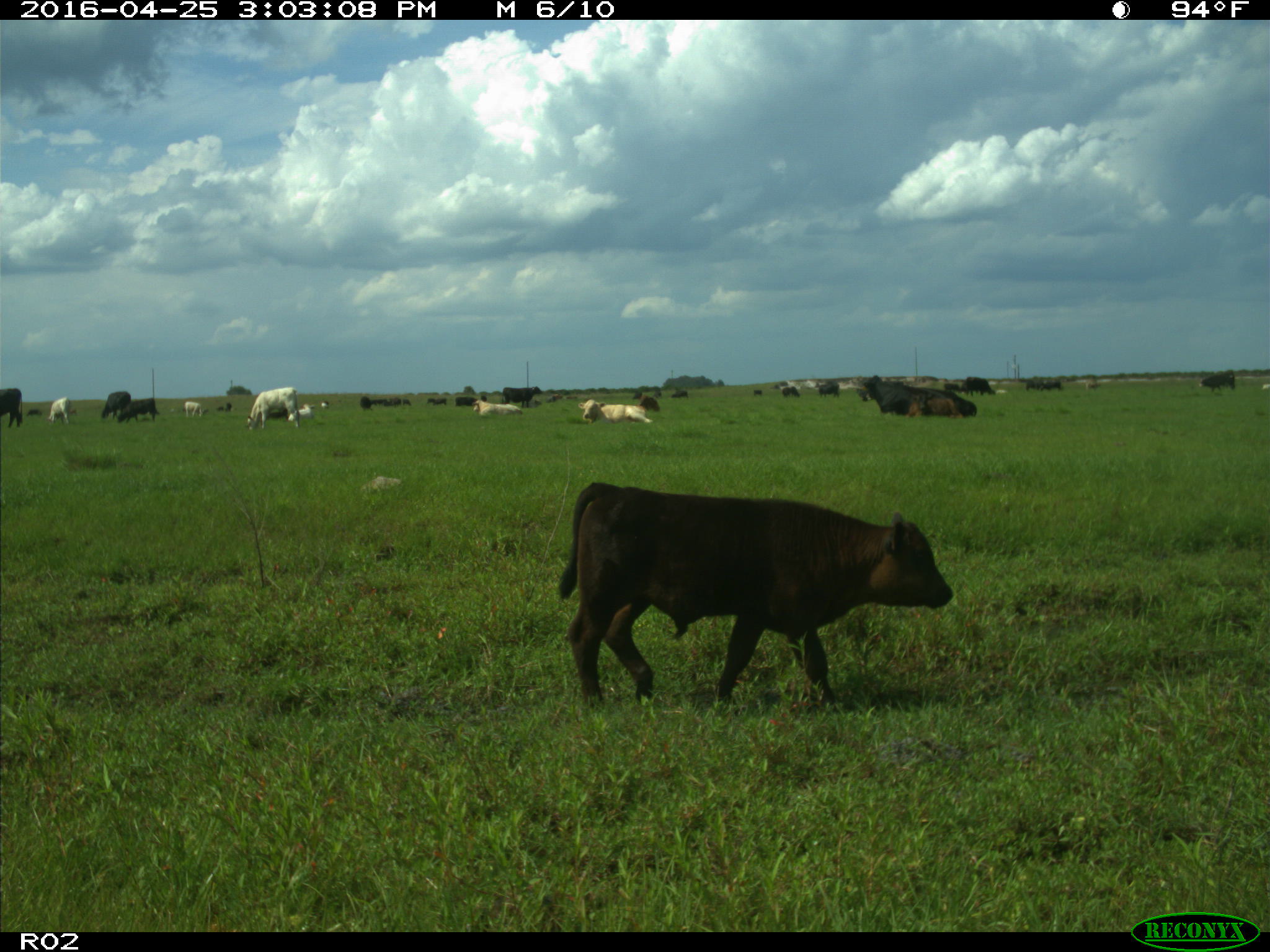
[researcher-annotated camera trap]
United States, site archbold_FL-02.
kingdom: Animalia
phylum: Chordata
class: Mammalia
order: Artiodactyla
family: Bovidae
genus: Bos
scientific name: Bos taurus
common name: domestic cow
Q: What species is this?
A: Bos taurus (domestic cow).